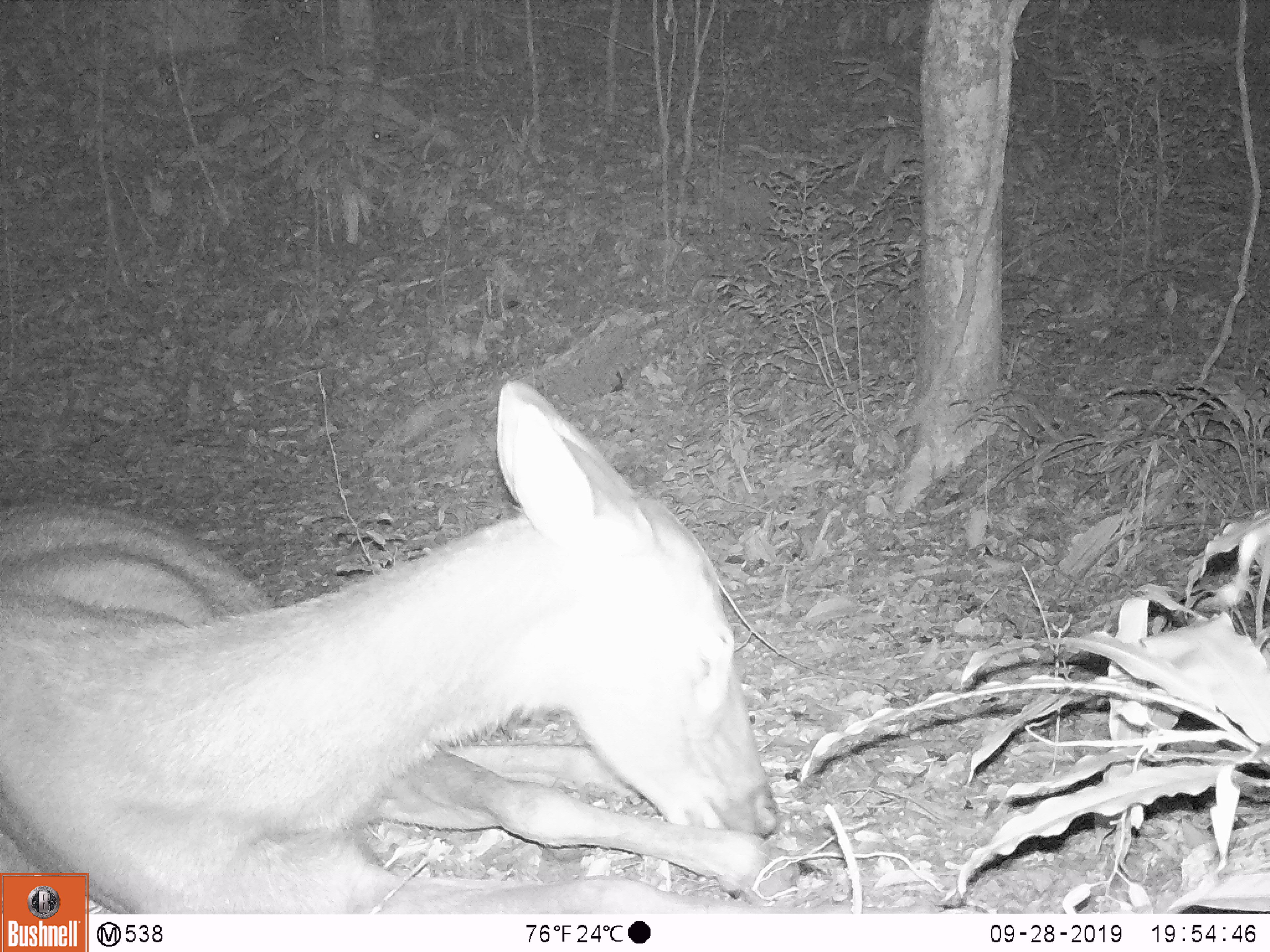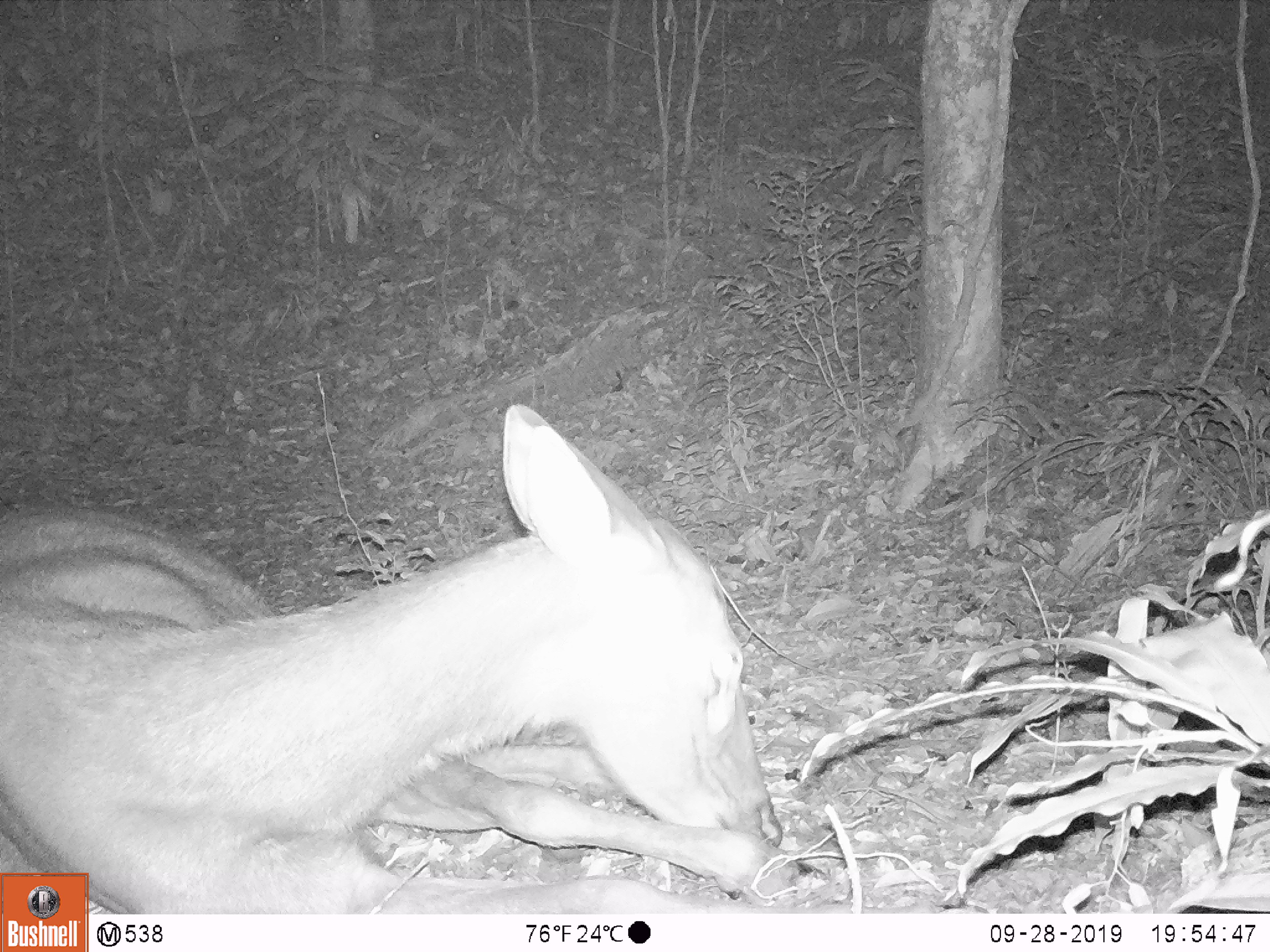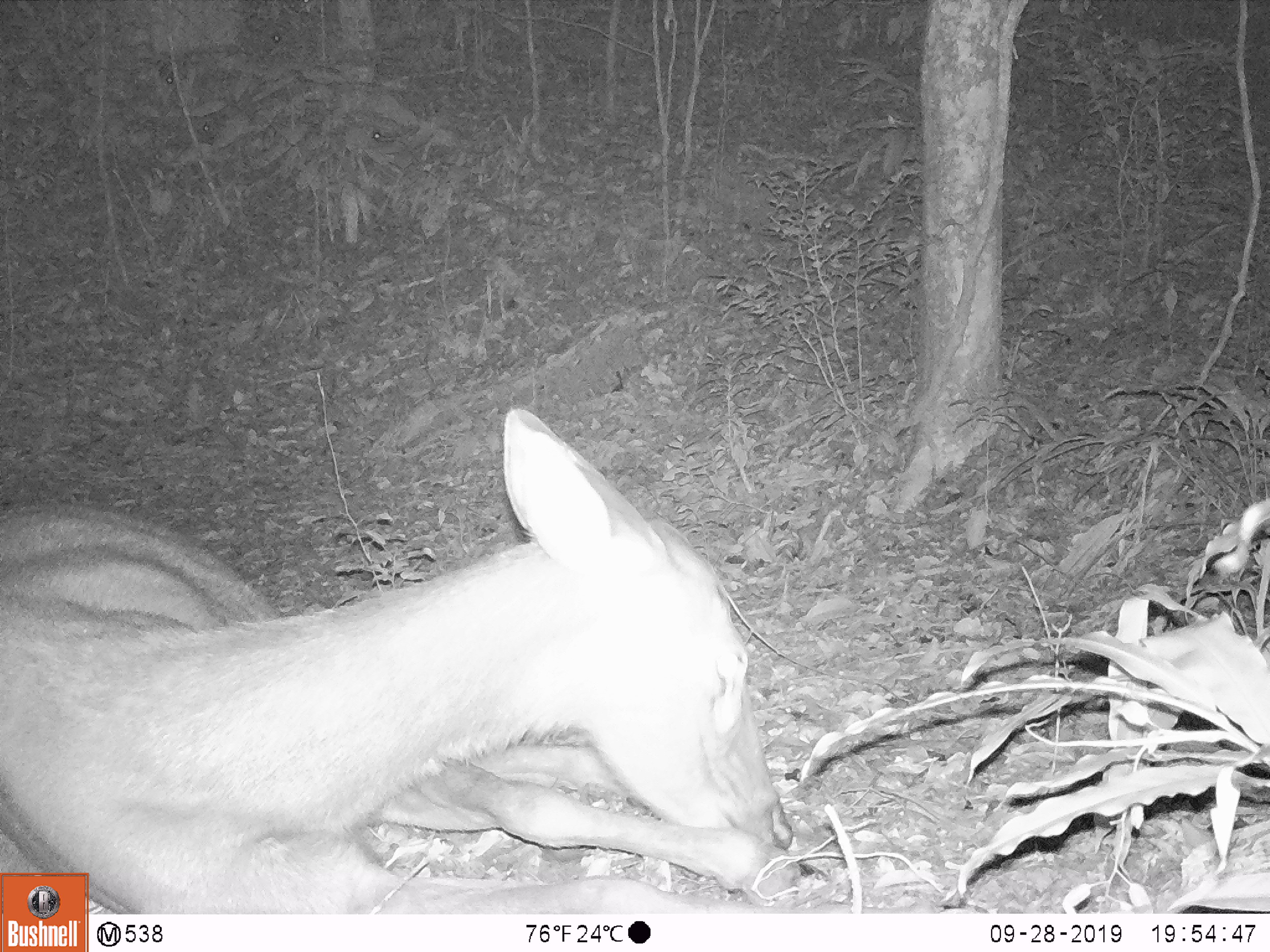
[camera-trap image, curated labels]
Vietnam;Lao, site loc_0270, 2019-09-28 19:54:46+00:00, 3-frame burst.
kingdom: Animalia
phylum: Chordata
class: Mammalia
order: Artiodactyla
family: Cervidae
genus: Rusa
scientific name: Rusa unicolor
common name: sambar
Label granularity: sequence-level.